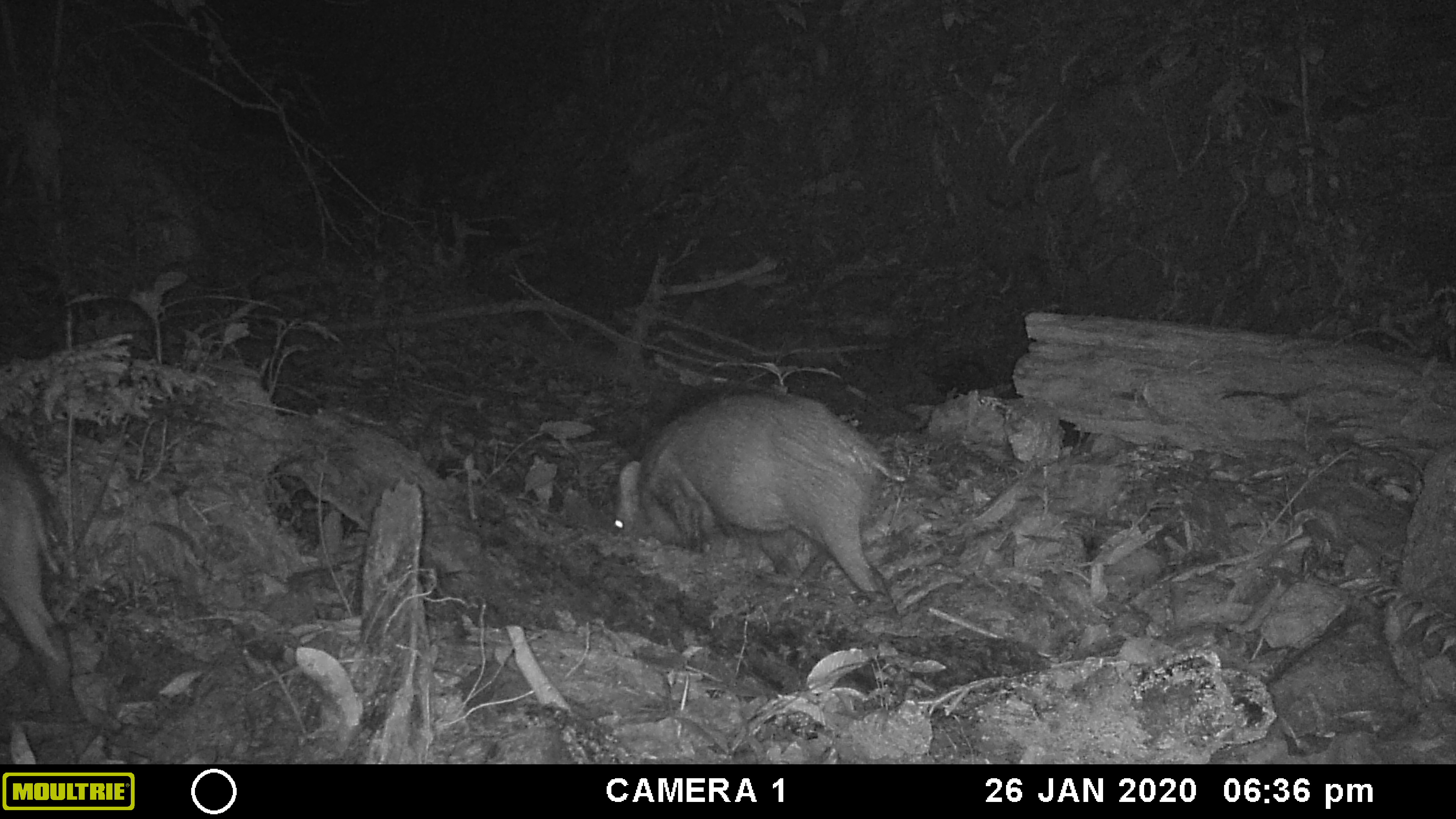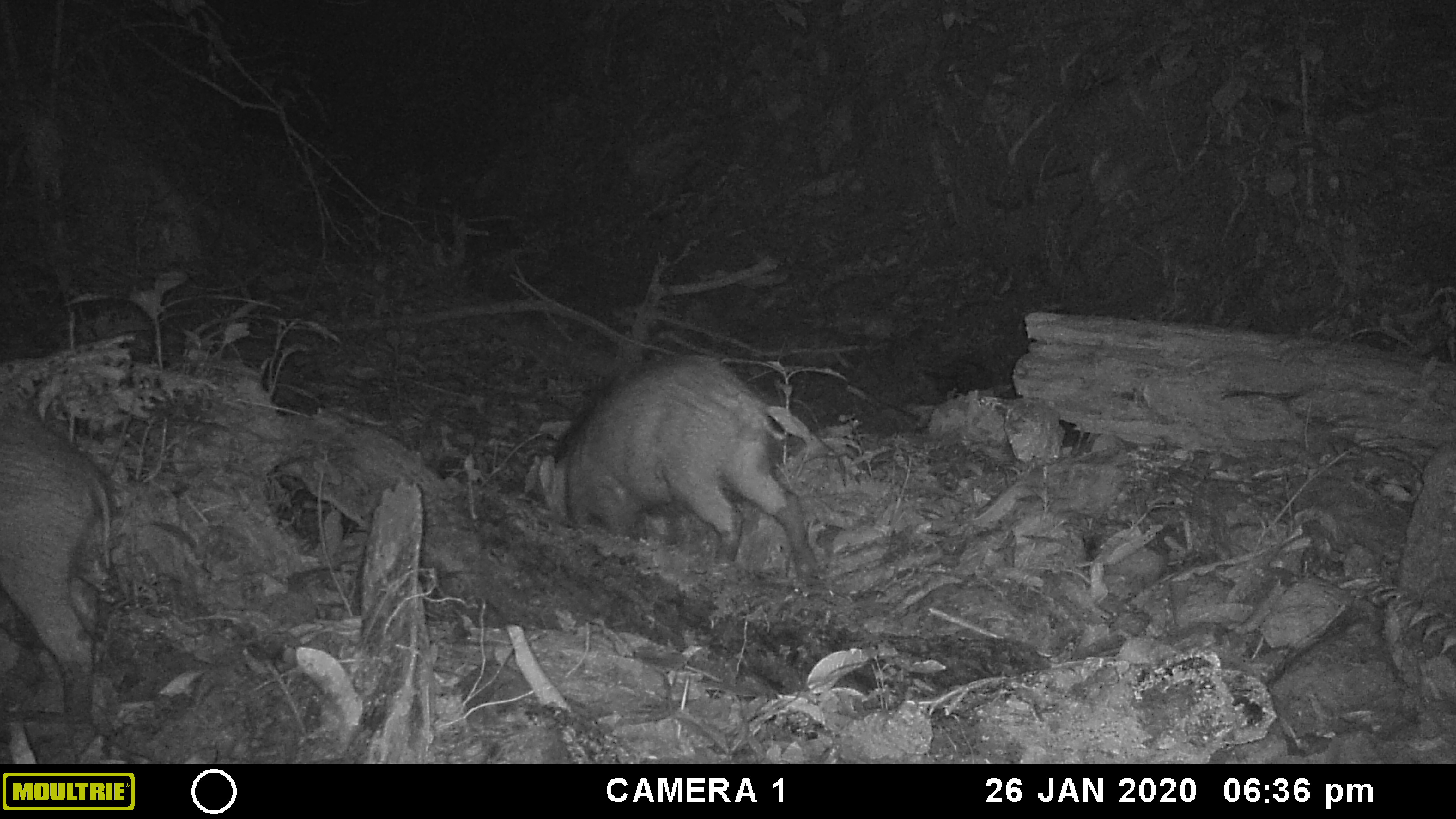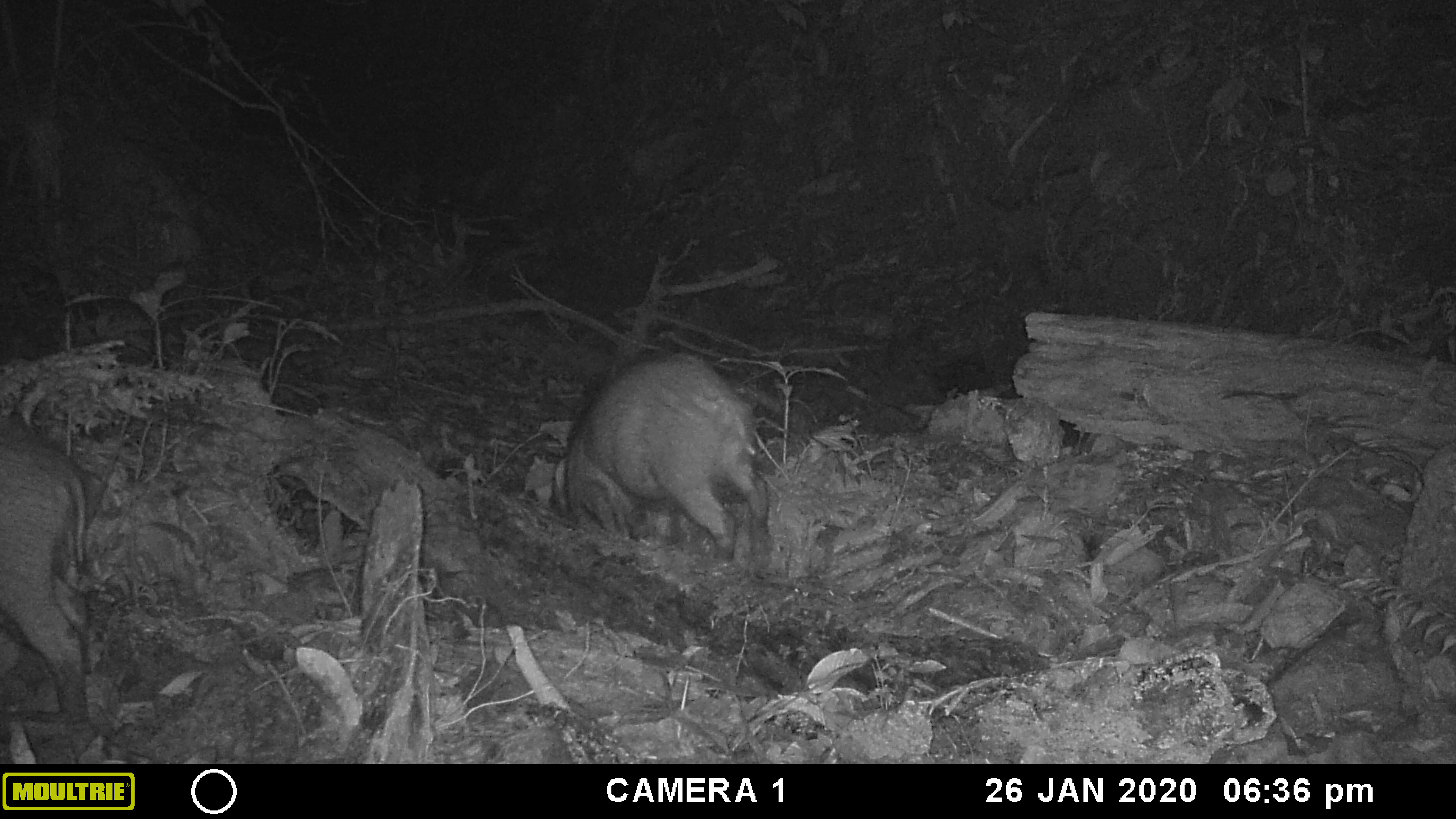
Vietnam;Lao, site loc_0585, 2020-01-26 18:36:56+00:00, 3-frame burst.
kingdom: Animalia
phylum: Chordata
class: Mammalia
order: Artiodactyla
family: Suidae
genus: Sus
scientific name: Sus scrofa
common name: eurasian wild pig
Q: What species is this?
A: Eurasian wild pig (Sus scrofa).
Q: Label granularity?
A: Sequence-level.